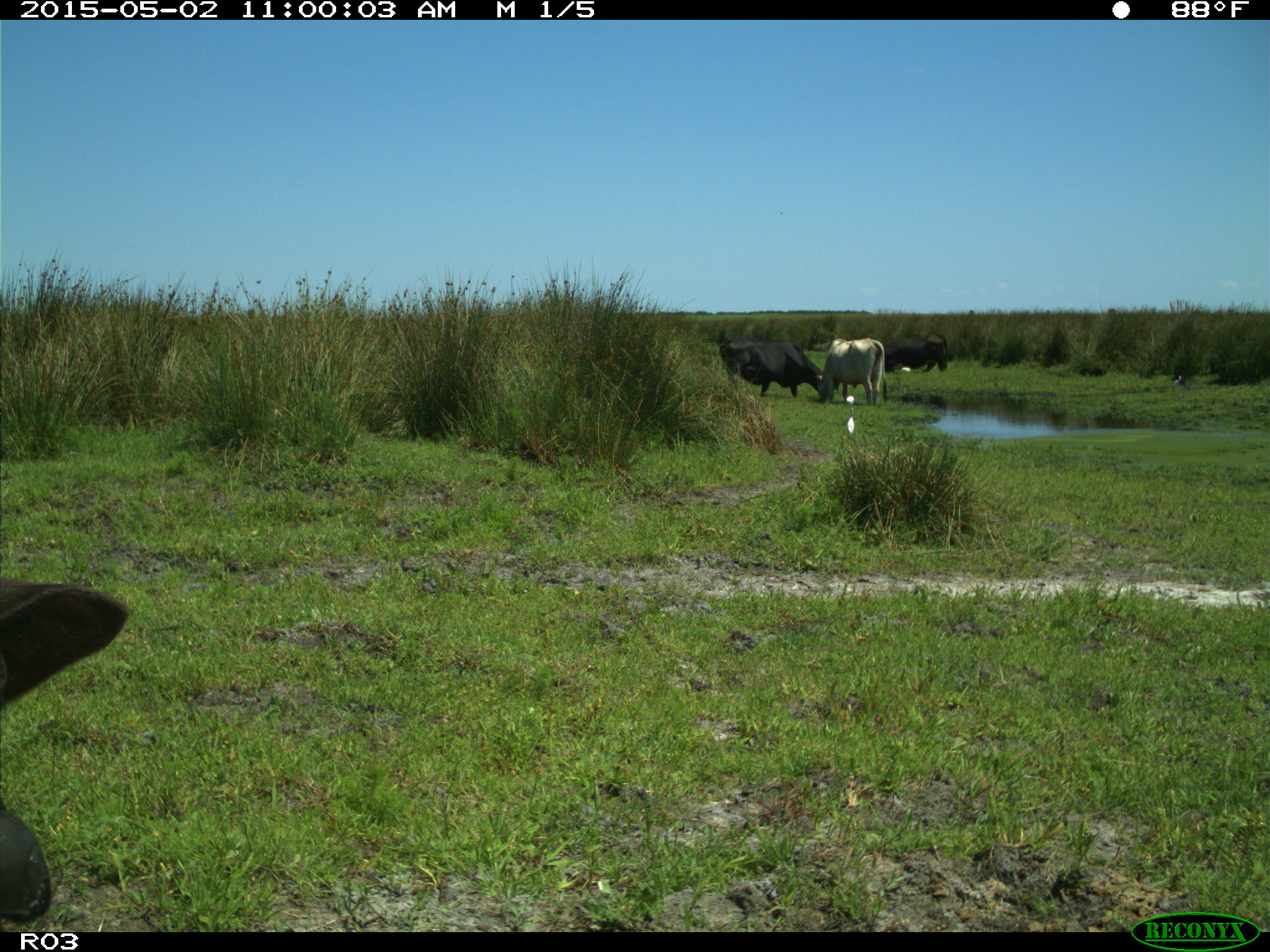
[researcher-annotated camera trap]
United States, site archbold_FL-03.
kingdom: Animalia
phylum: Chordata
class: Mammalia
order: Artiodactyla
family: Bovidae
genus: Bos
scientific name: Bos taurus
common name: domestic cow